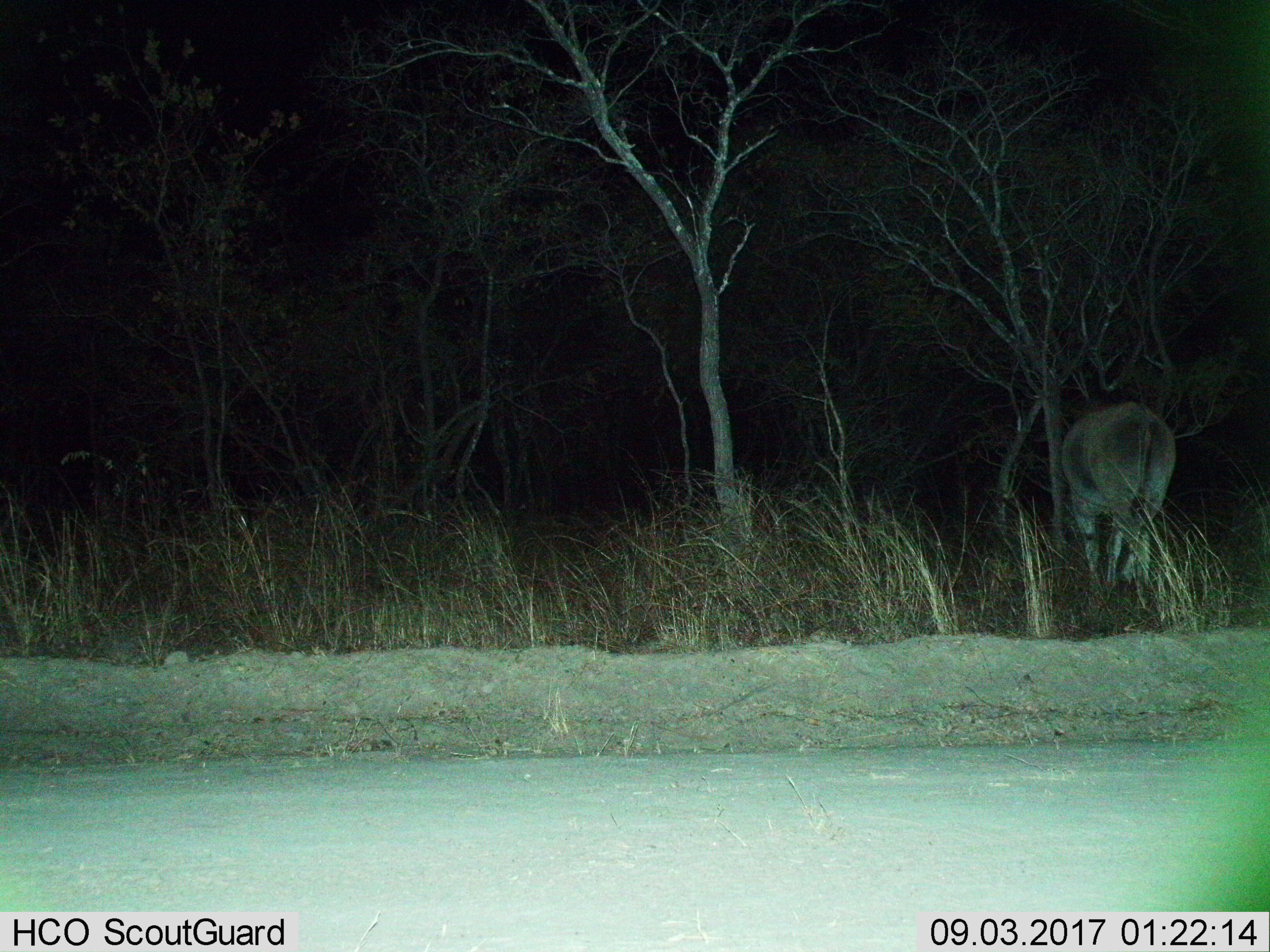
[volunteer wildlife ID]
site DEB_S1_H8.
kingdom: Animalia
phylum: Chordata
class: Mammalia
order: Artiodactyla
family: Bovidae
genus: Tragelaphus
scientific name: Tragelaphus oryx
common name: eland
Eland (Tragelaphus oryx), count 1. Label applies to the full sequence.